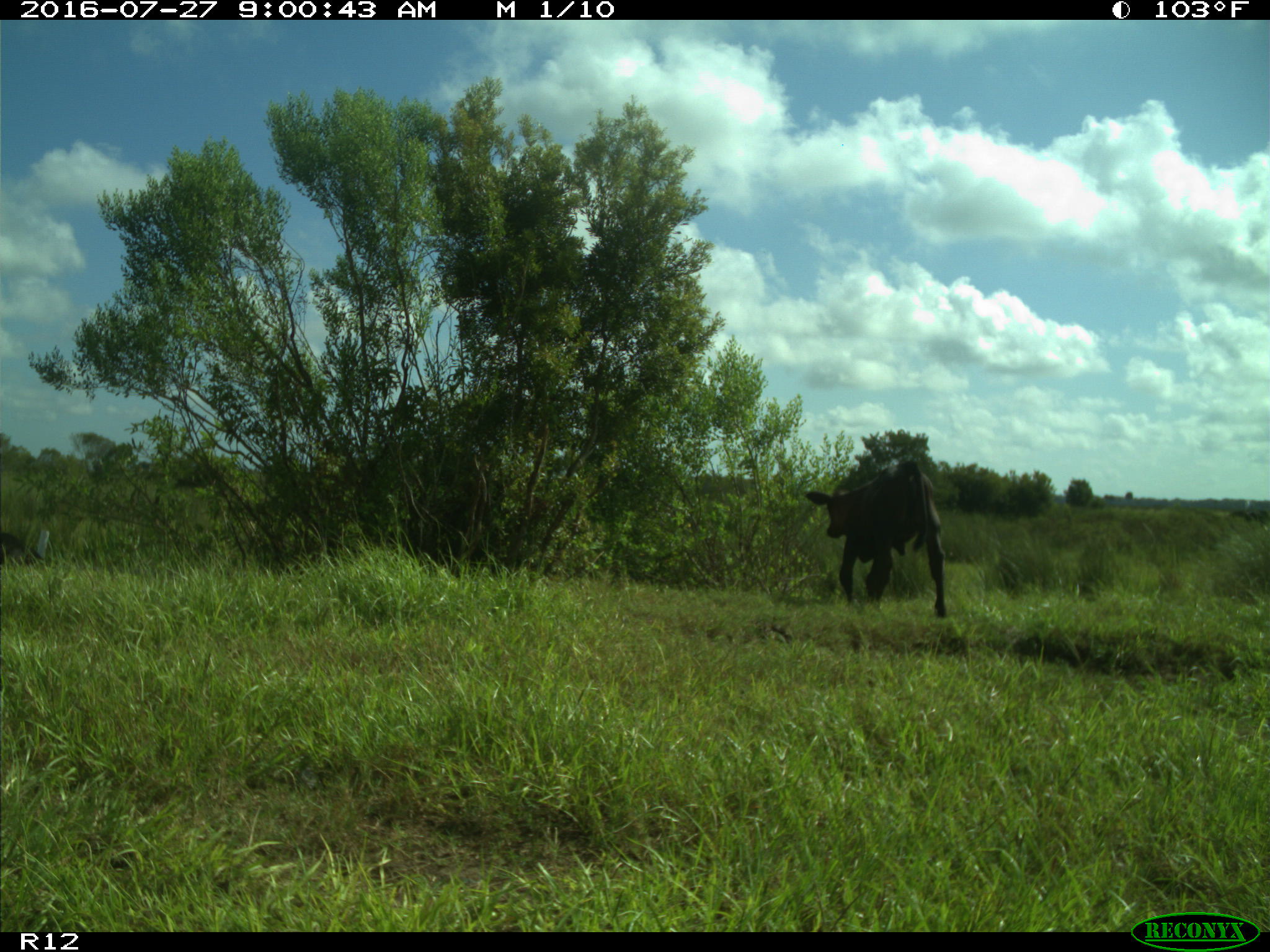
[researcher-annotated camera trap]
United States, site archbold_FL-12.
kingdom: Animalia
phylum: Chordata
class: Mammalia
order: Artiodactyla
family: Bovidae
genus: Bos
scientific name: Bos taurus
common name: domestic cow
Bos taurus (domestic cow).